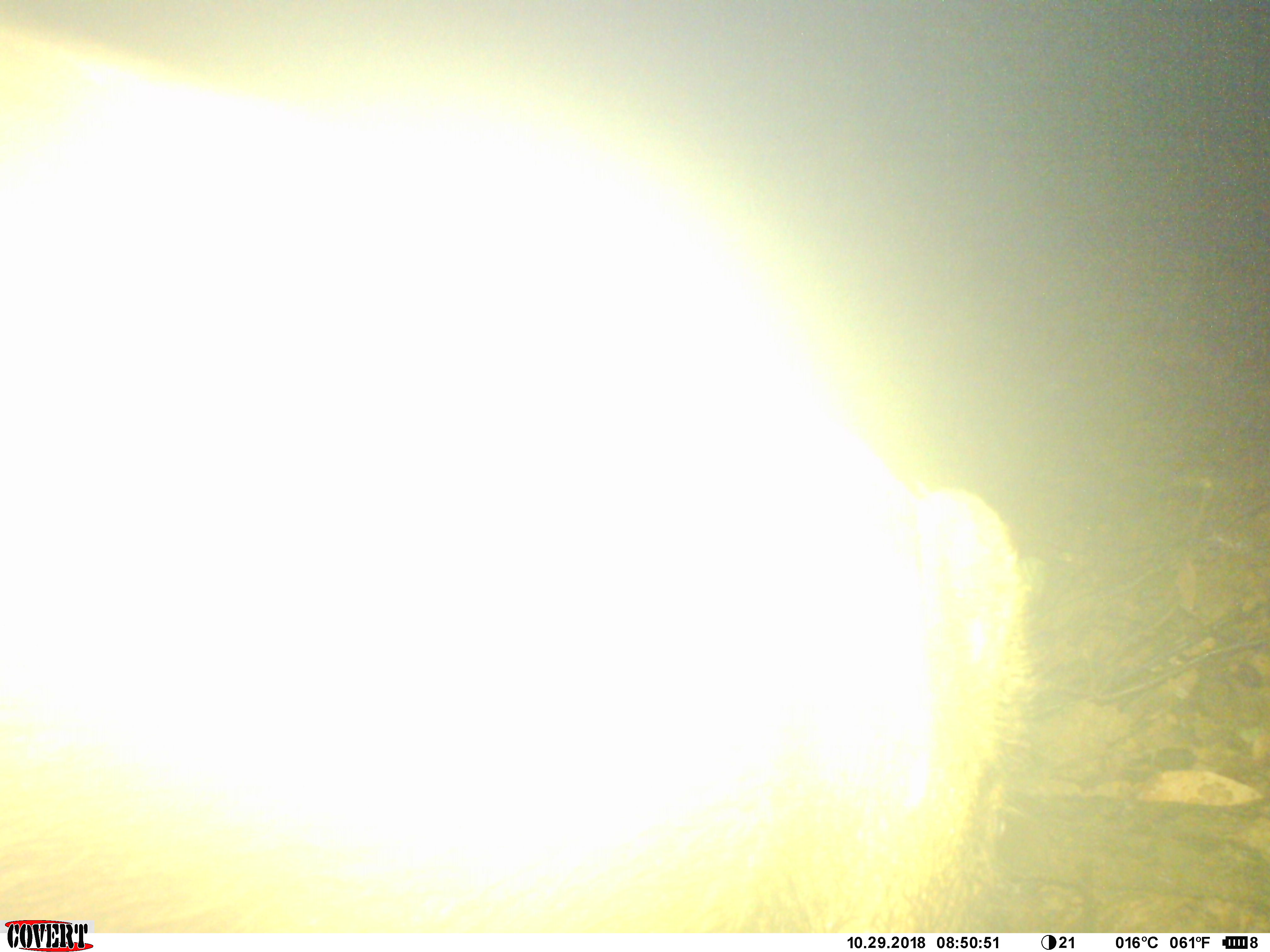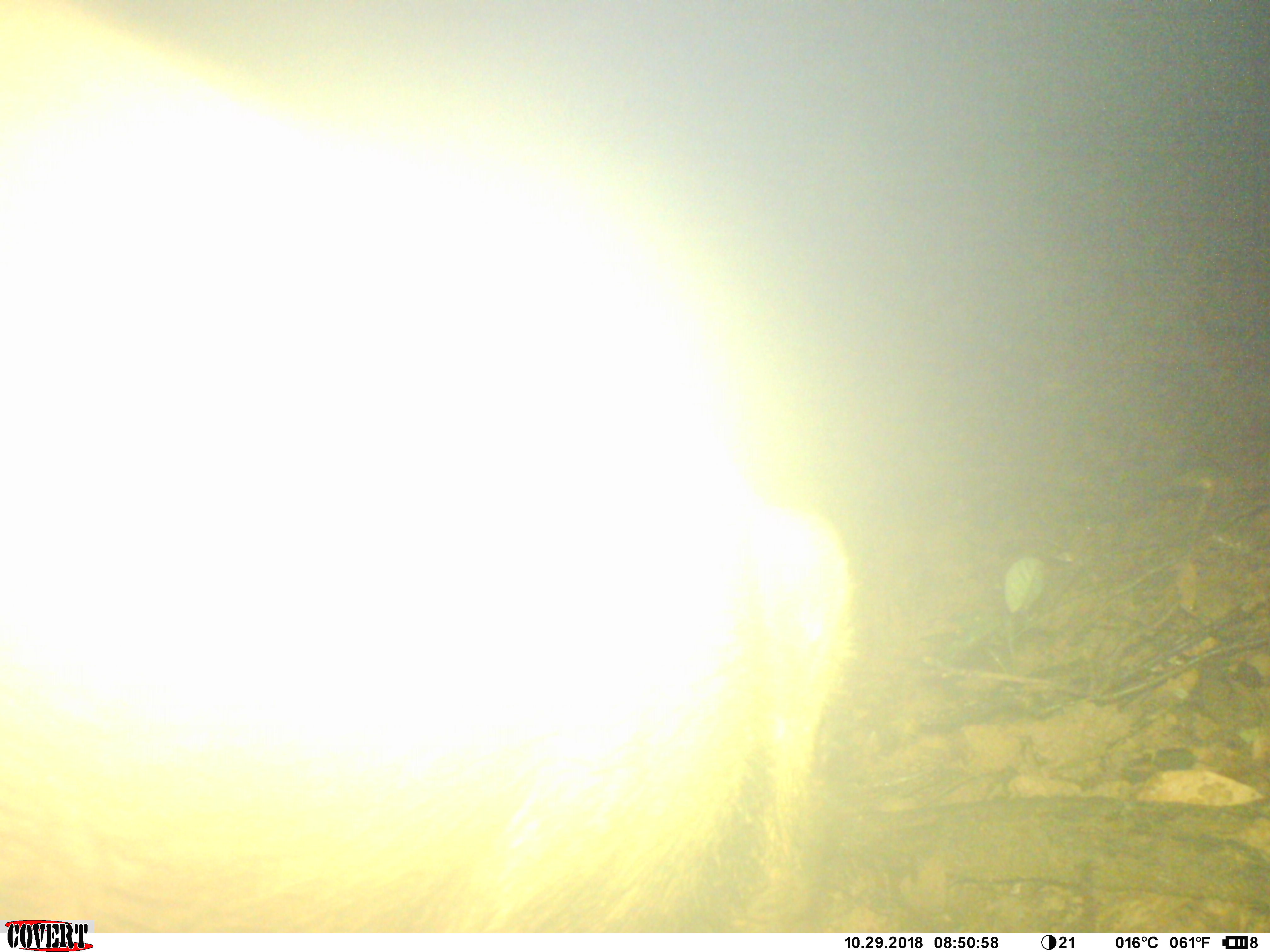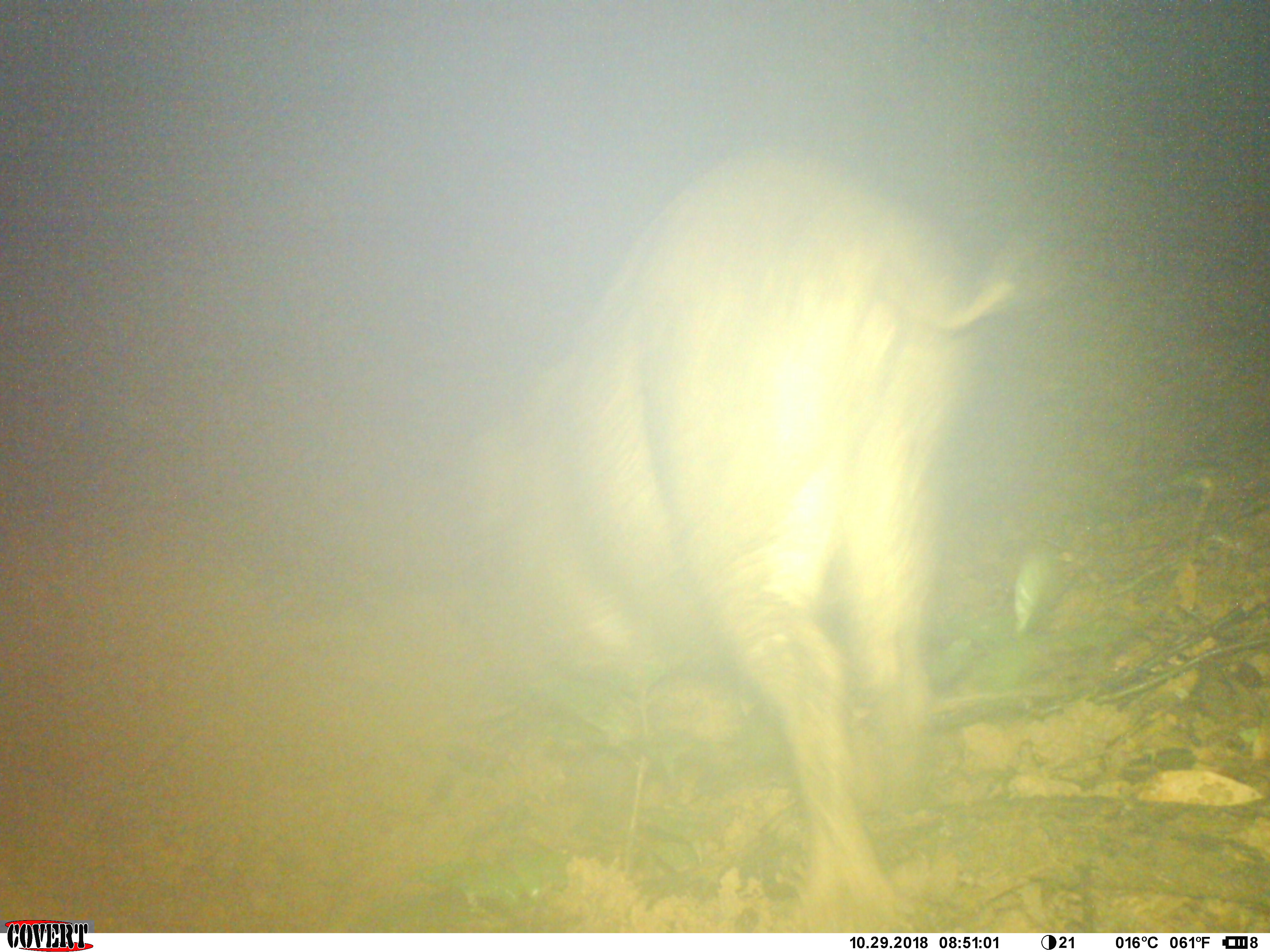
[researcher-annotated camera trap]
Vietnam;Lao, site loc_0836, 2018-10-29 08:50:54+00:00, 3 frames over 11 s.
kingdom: Animalia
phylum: Chordata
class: Mammalia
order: Artiodactyla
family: Suidae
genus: Sus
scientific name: Sus scrofa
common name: eurasian wild pig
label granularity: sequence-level